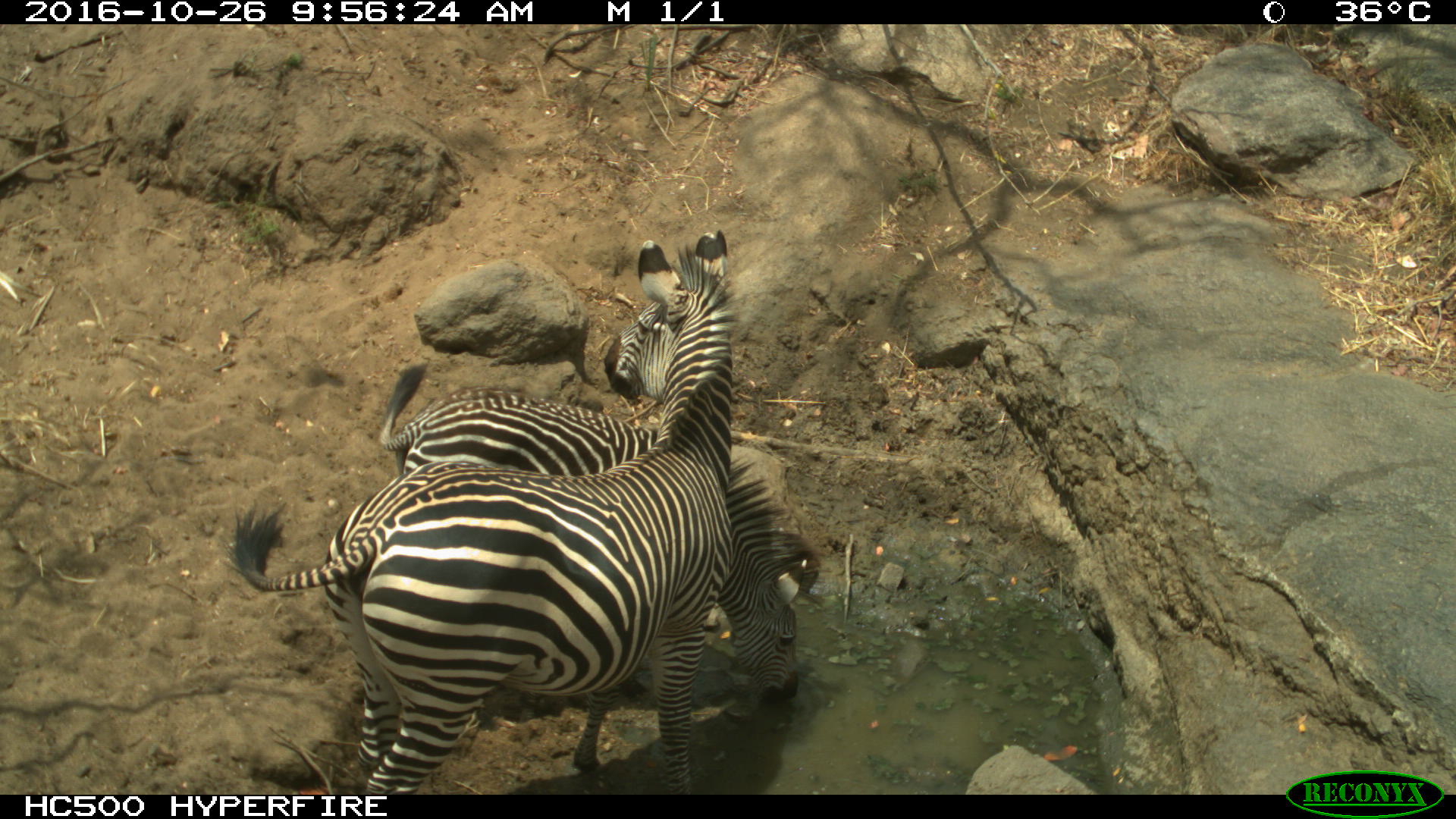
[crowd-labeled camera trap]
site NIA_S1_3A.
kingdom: Animalia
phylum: Chordata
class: Mammalia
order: Perissodactyla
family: Equidae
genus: Equus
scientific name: Equus quagga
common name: plains zebra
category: zebraplains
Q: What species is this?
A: Zebraplains (plains zebra) (Equus quagga).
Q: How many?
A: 2.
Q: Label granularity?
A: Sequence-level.